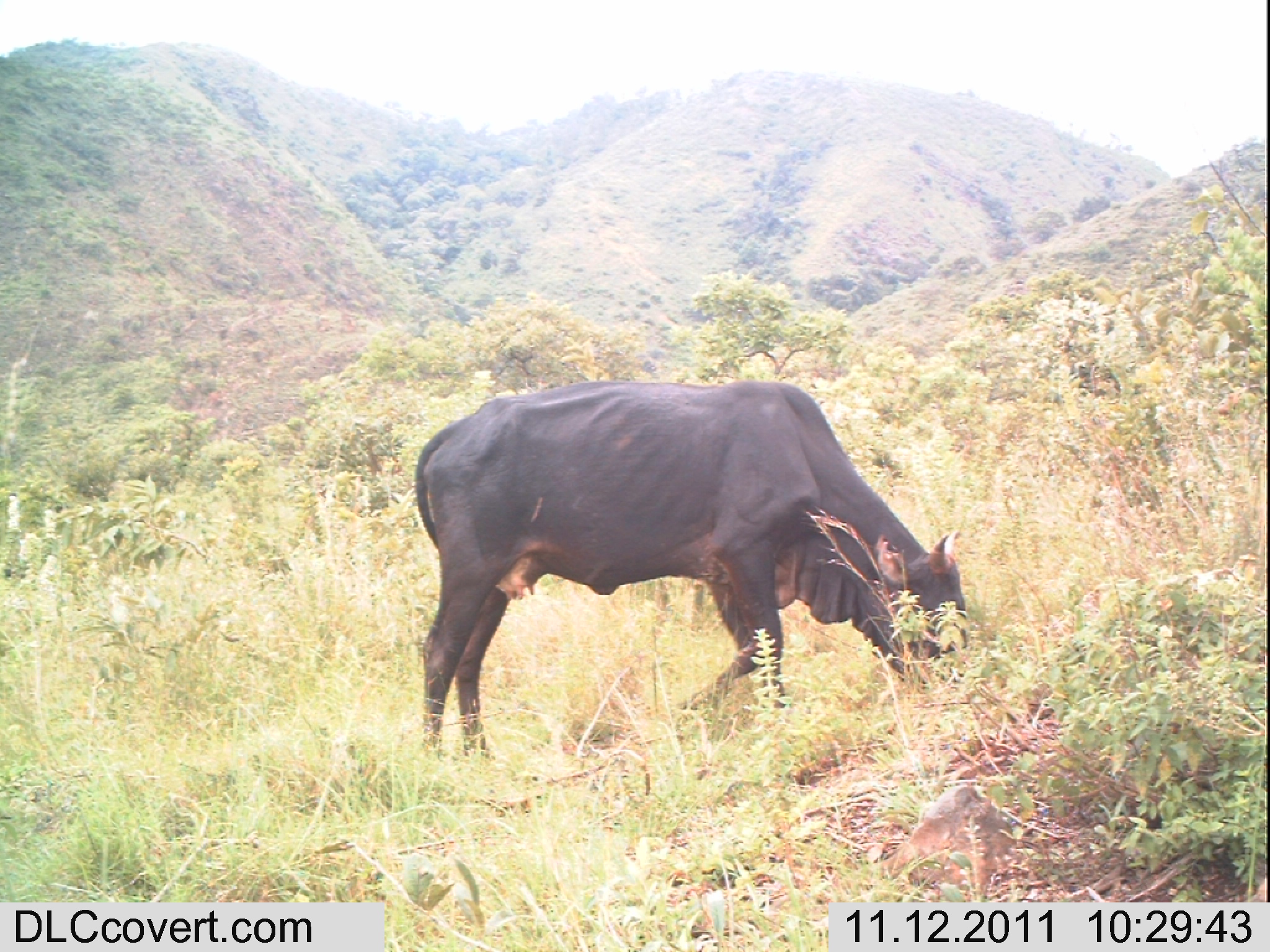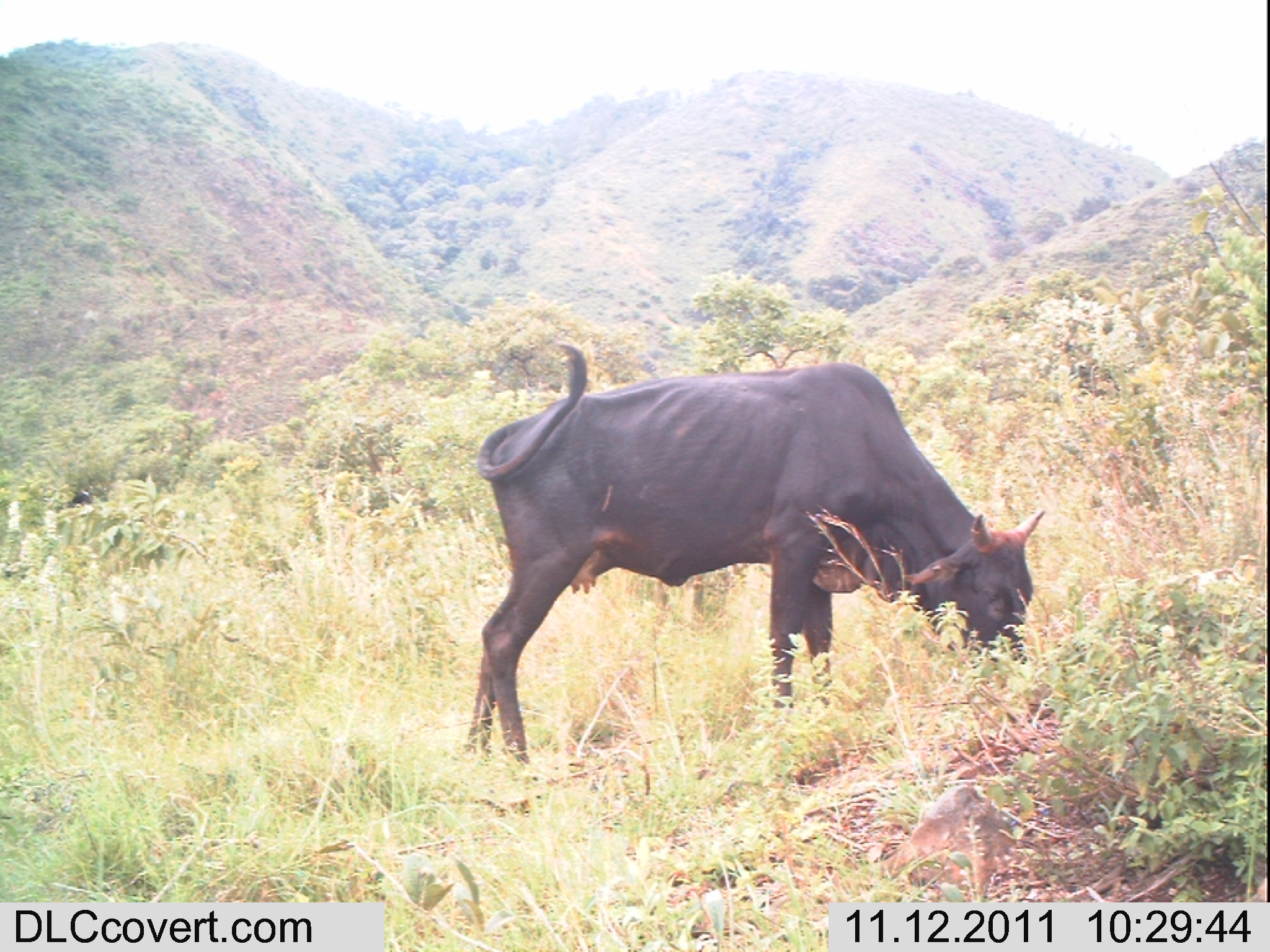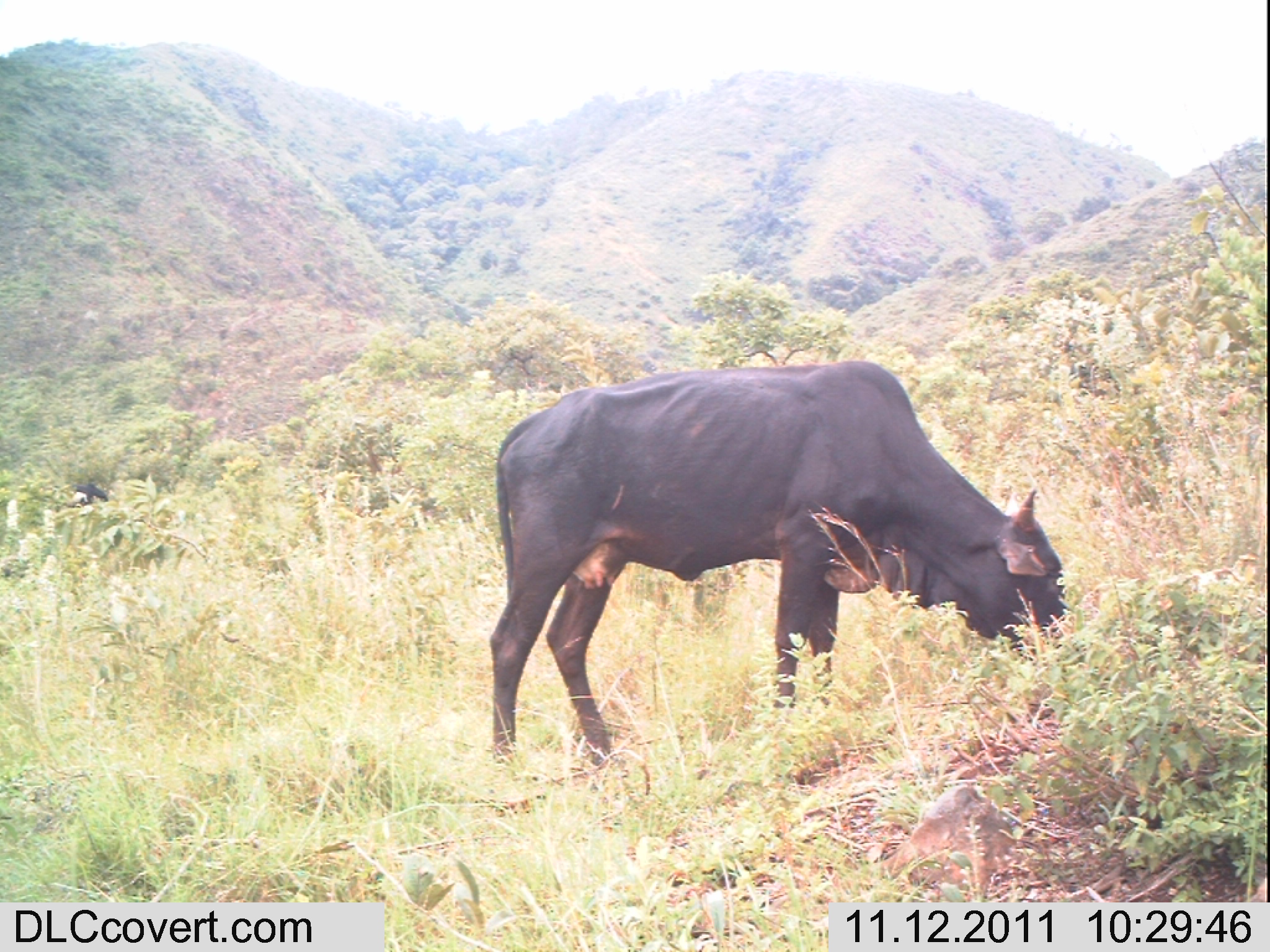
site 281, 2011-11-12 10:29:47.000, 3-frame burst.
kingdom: Animalia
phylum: Chordata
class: Mammalia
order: Artiodactyla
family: Bovidae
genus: Bos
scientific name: Bos taurus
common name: domestic cattle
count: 1